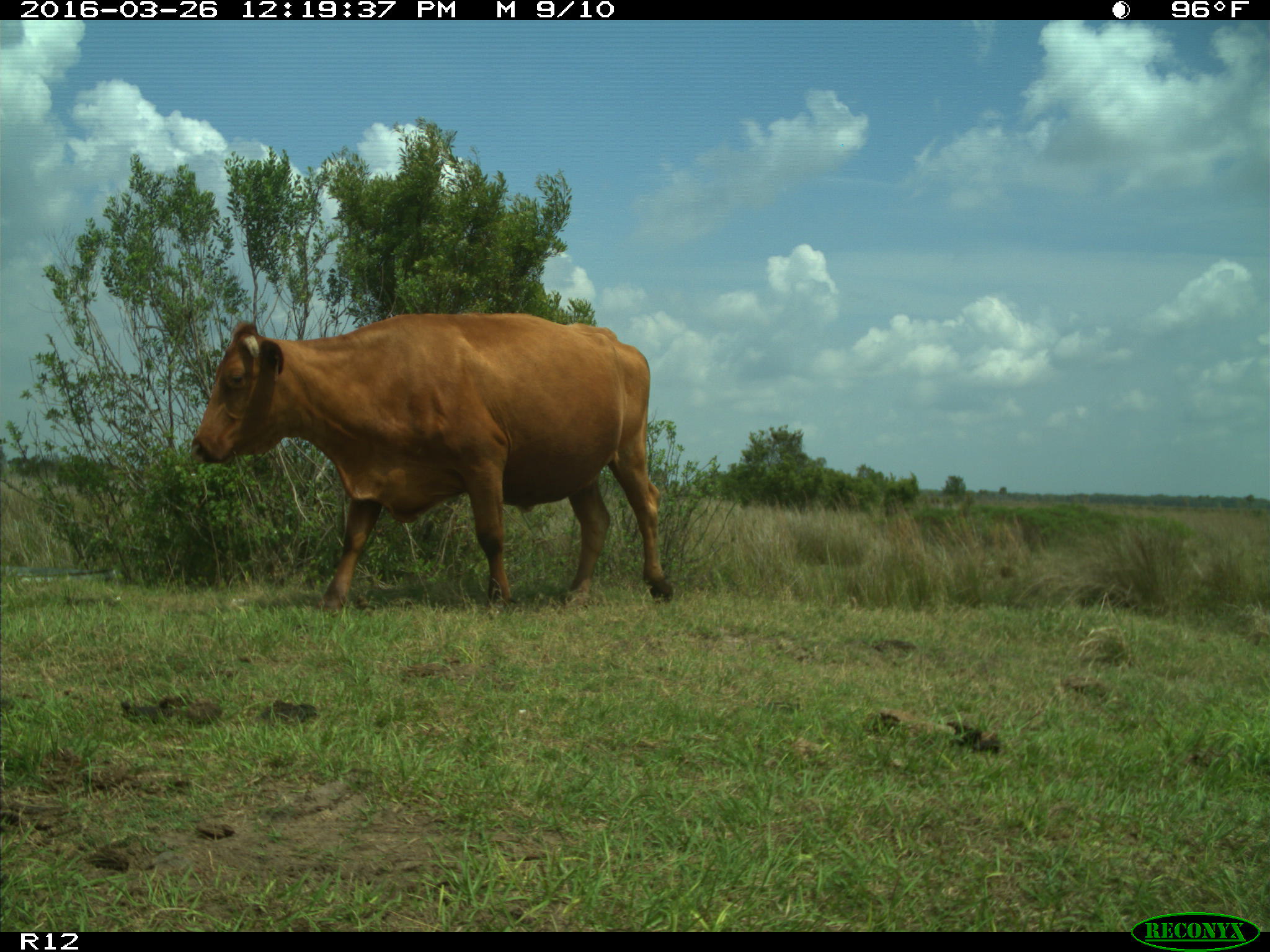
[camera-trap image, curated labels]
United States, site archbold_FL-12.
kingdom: Animalia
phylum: Chordata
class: Mammalia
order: Artiodactyla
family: Bovidae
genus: Bos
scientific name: Bos taurus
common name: domestic cow